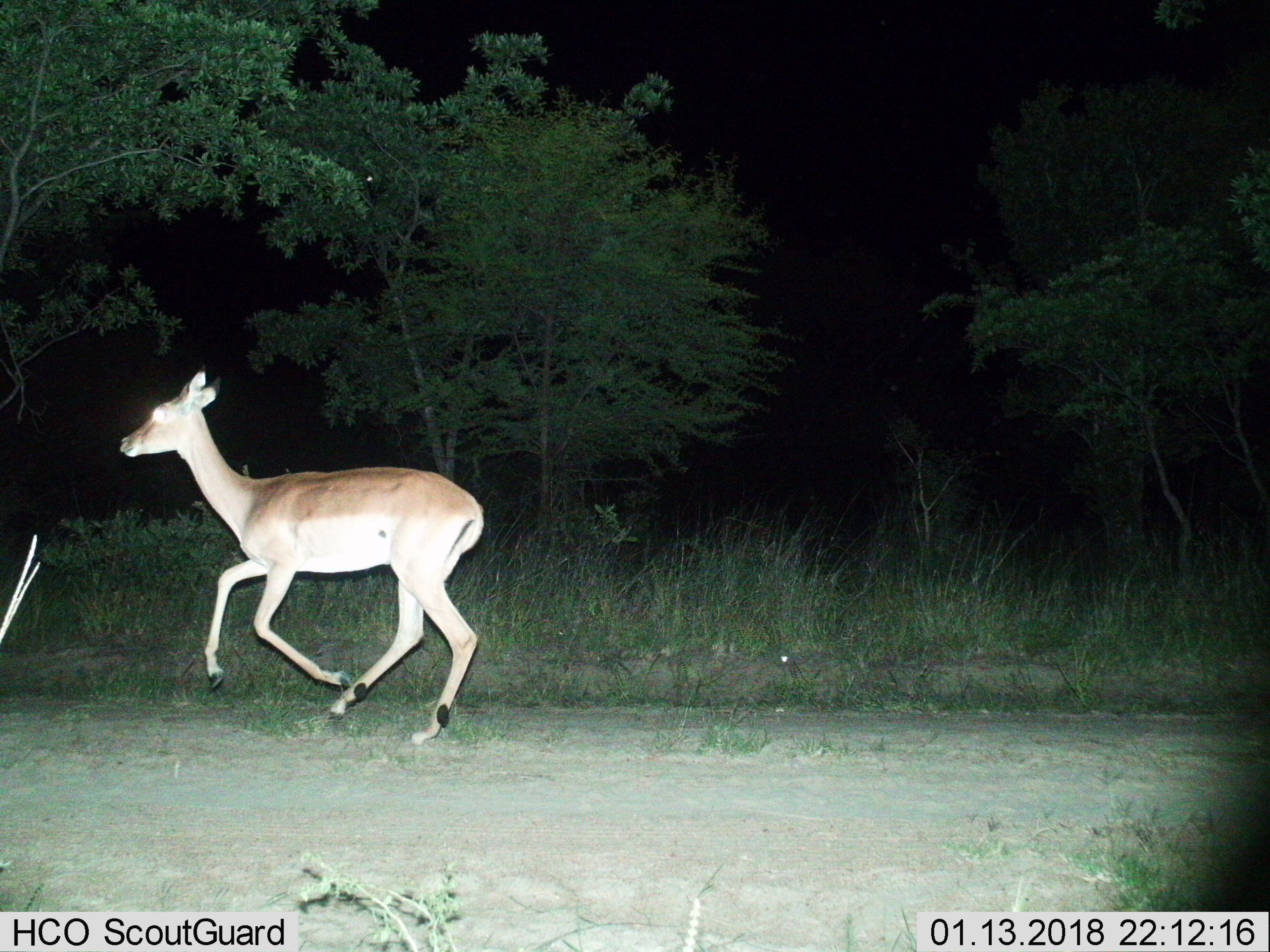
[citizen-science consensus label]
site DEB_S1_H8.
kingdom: Animalia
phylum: Chordata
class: Mammalia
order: Artiodactyla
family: Bovidae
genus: Aepyceros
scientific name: Aepyceros melampus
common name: impala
Impala (Aepyceros melampus), count 1. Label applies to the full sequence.